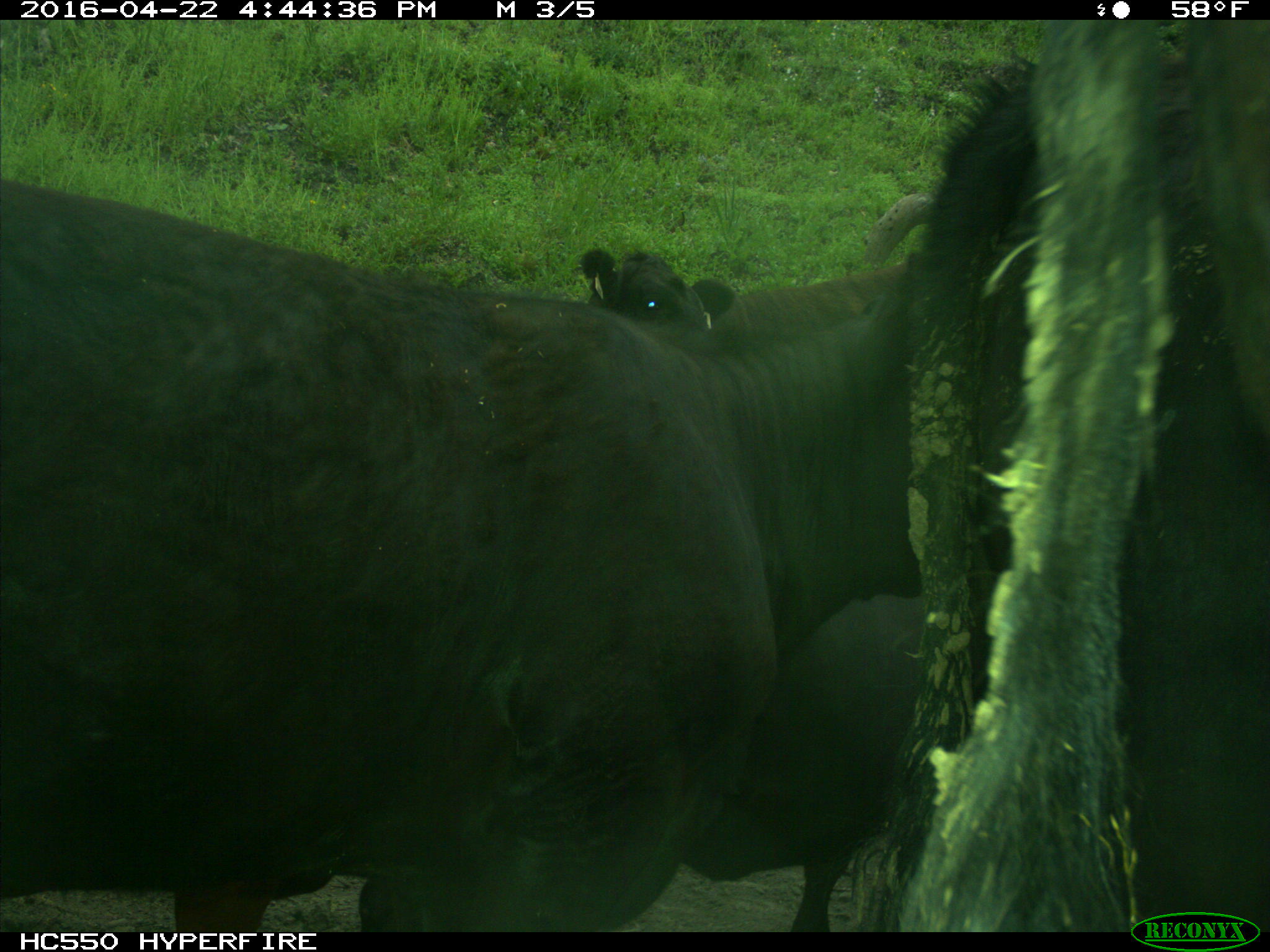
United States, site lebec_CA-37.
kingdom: Animalia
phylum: Chordata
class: Mammalia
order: Artiodactyla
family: Bovidae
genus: Bos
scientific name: Bos taurus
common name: domestic cow